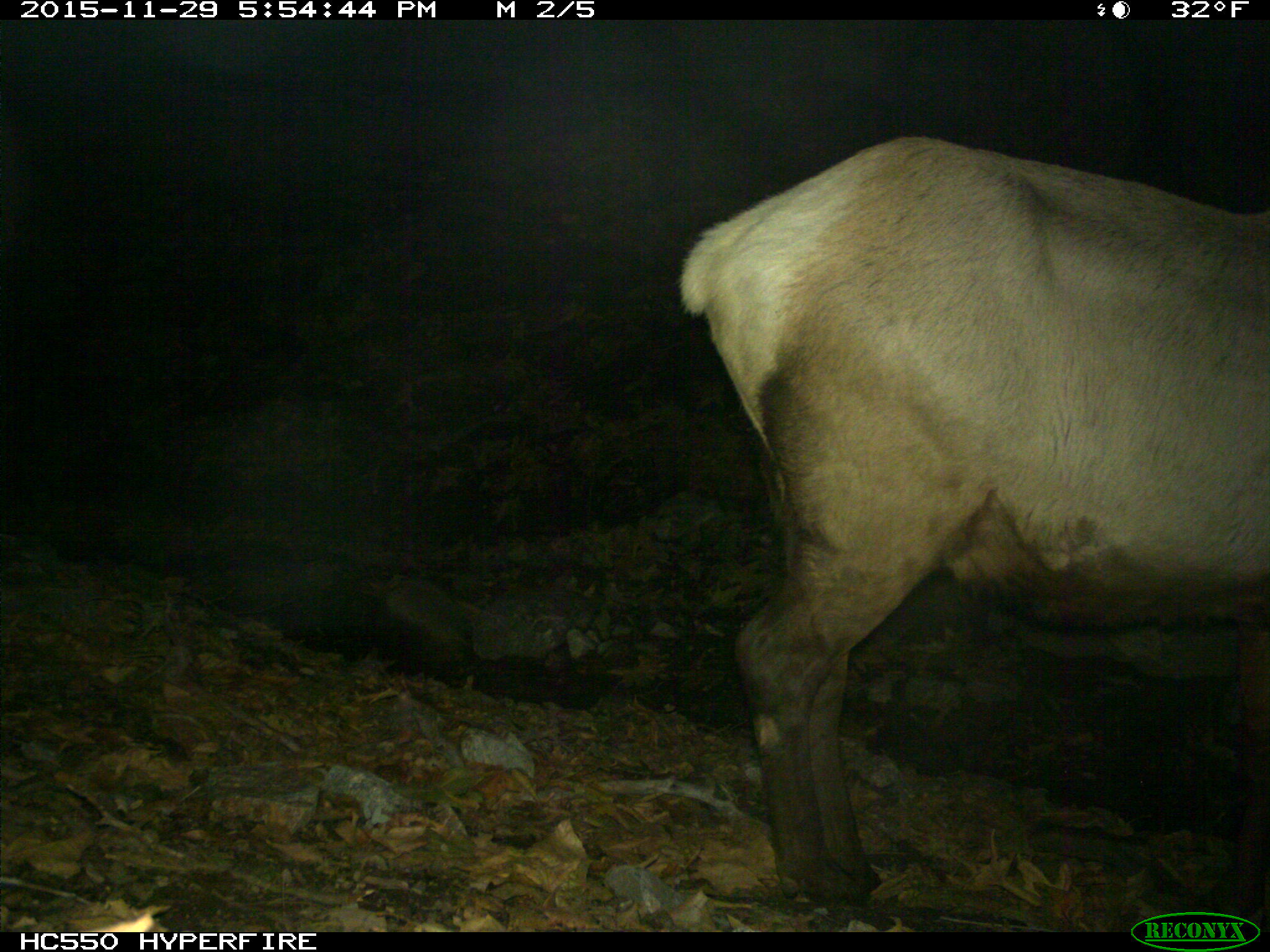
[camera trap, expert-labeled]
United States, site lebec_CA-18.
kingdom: Animalia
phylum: Chordata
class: Mammalia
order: Artiodactyla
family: Cervidae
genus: Cervus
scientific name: Cervus canadensis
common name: elk